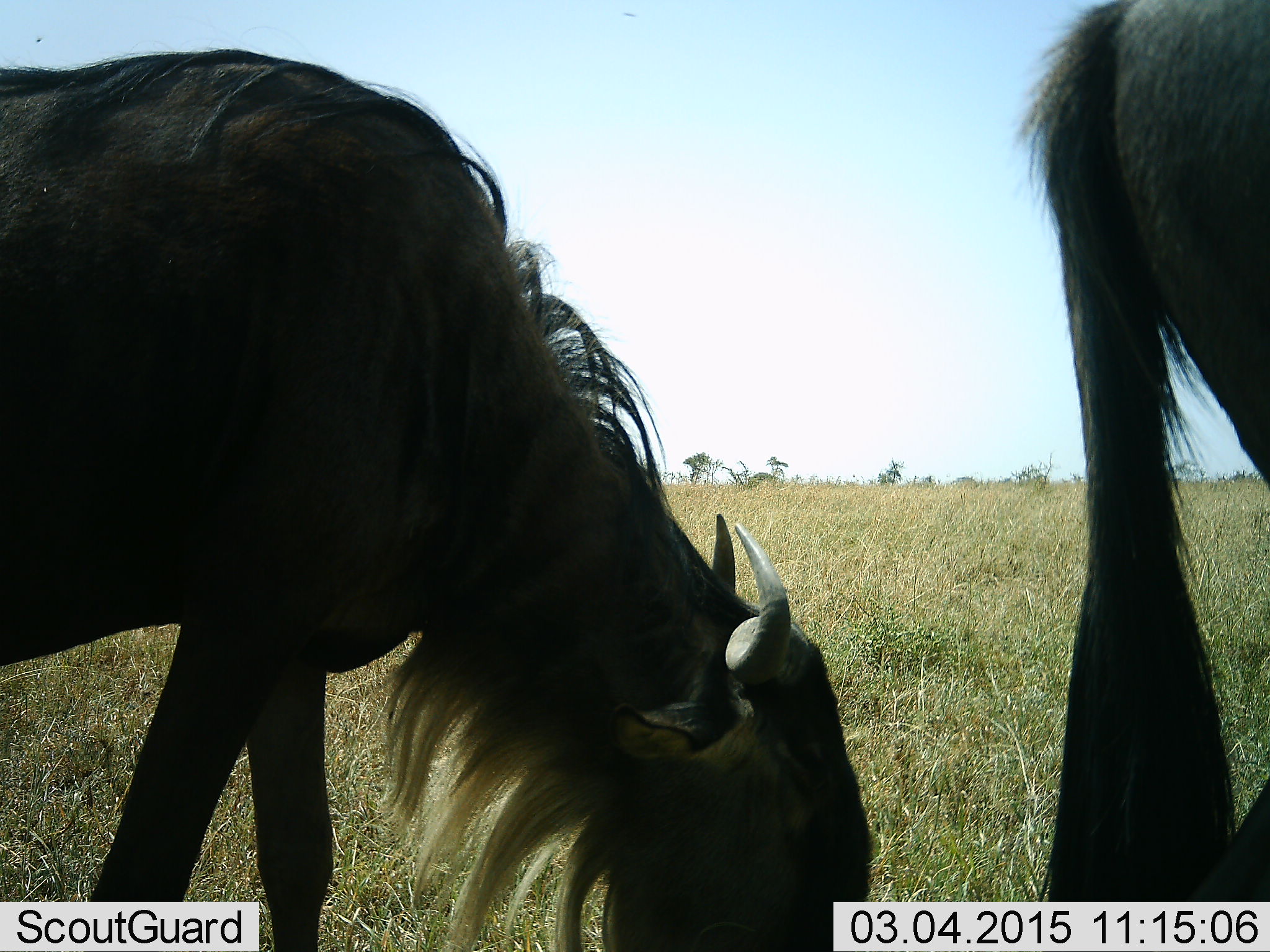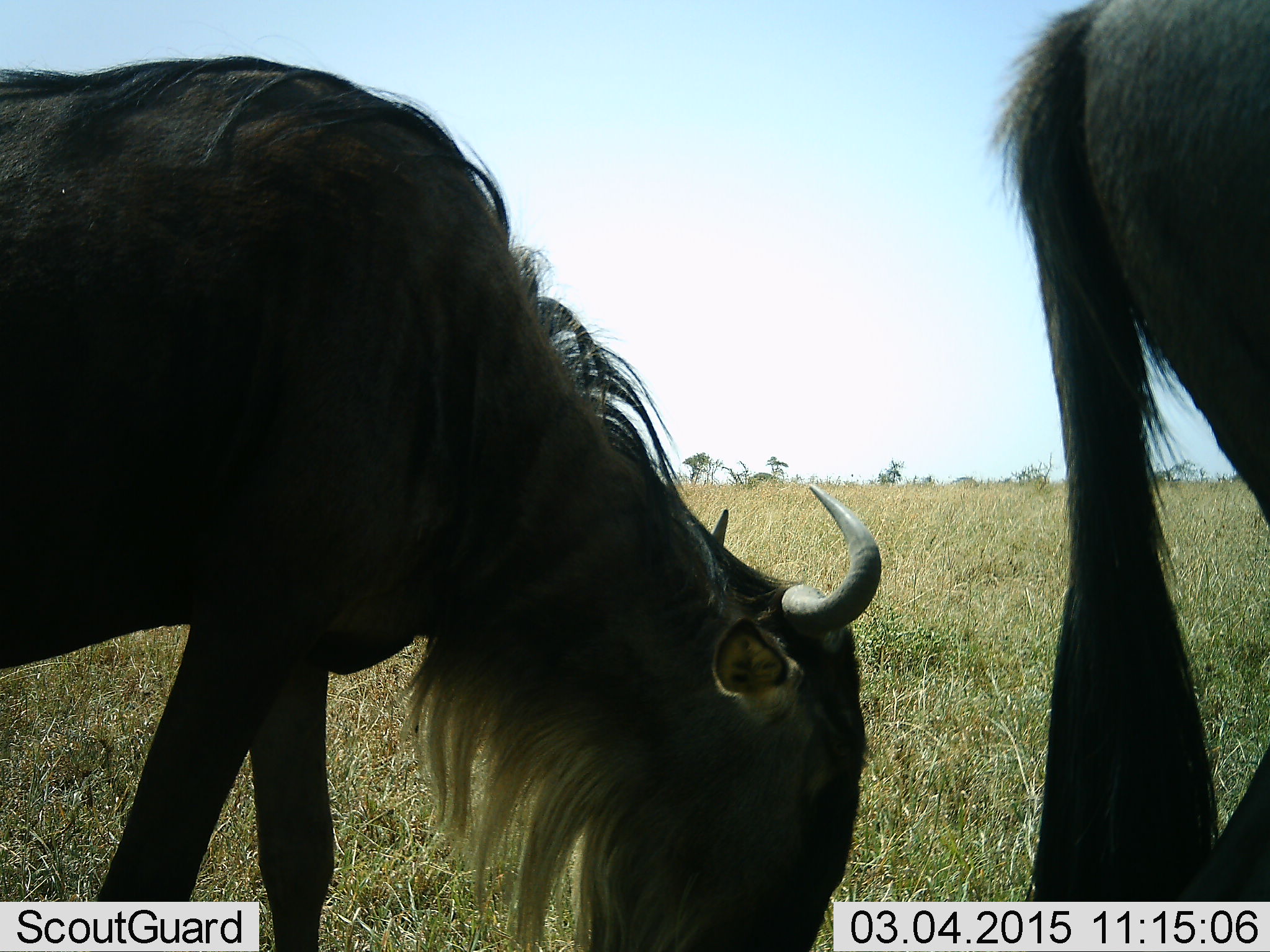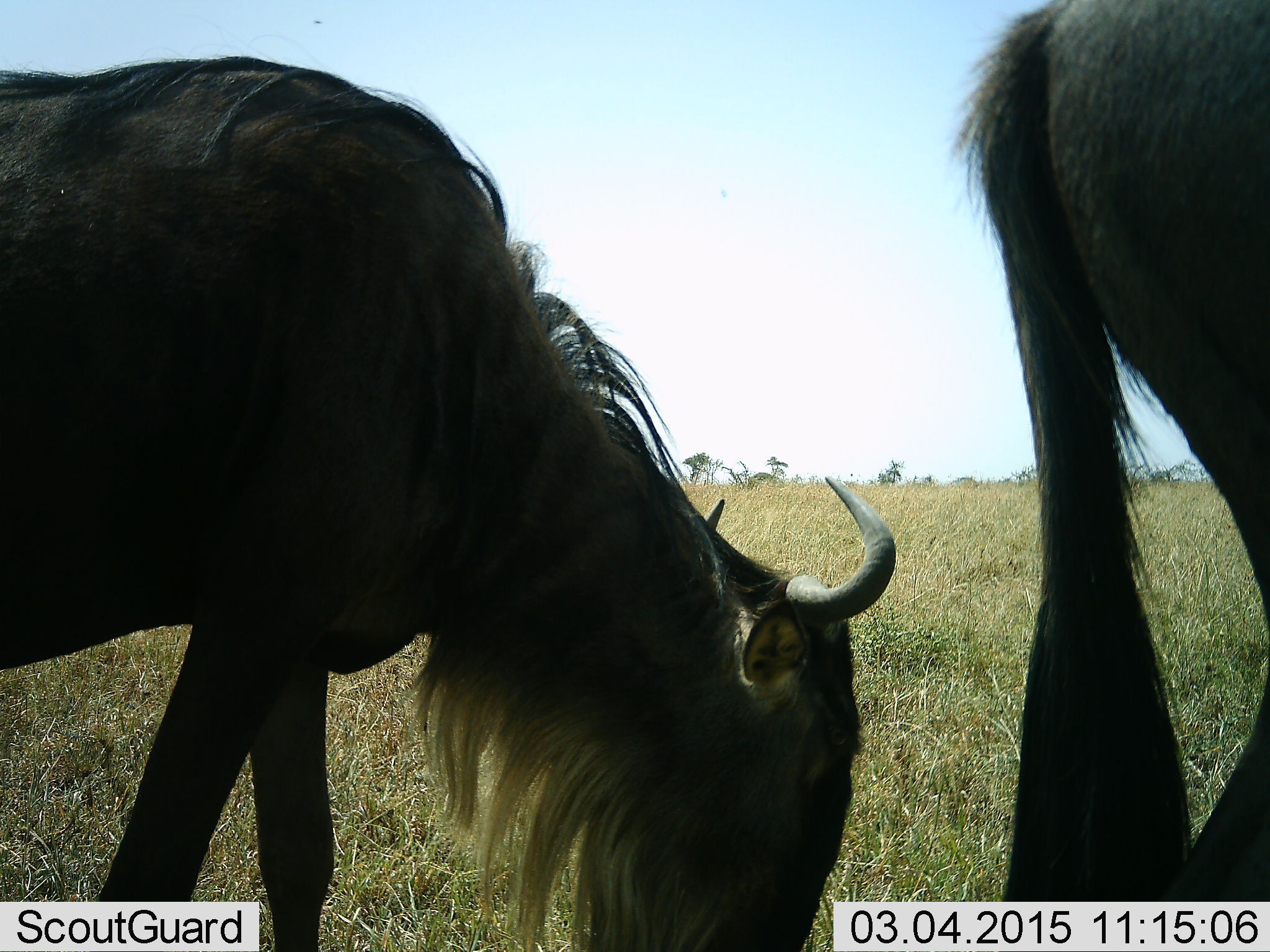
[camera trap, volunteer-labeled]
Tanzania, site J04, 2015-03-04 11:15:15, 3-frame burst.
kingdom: Animalia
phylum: Chordata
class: Mammalia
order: Artiodactyla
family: Bovidae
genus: Connochaetes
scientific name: Connochaetes taurinus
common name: blue wildebeest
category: wildebeest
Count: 2.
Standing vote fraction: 40%.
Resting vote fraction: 0%.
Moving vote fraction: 10%.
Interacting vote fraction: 0%.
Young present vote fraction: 0%.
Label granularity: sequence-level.